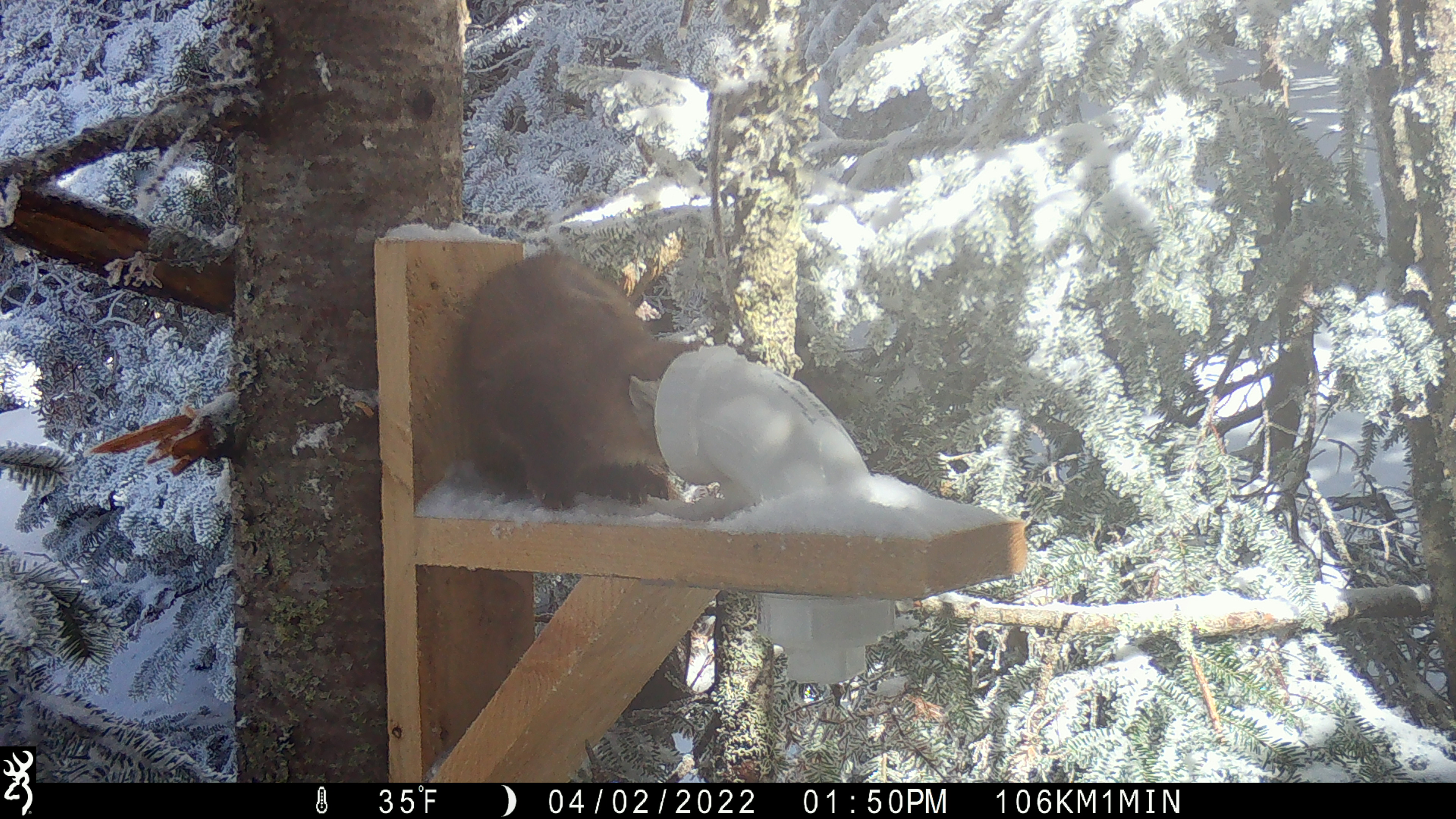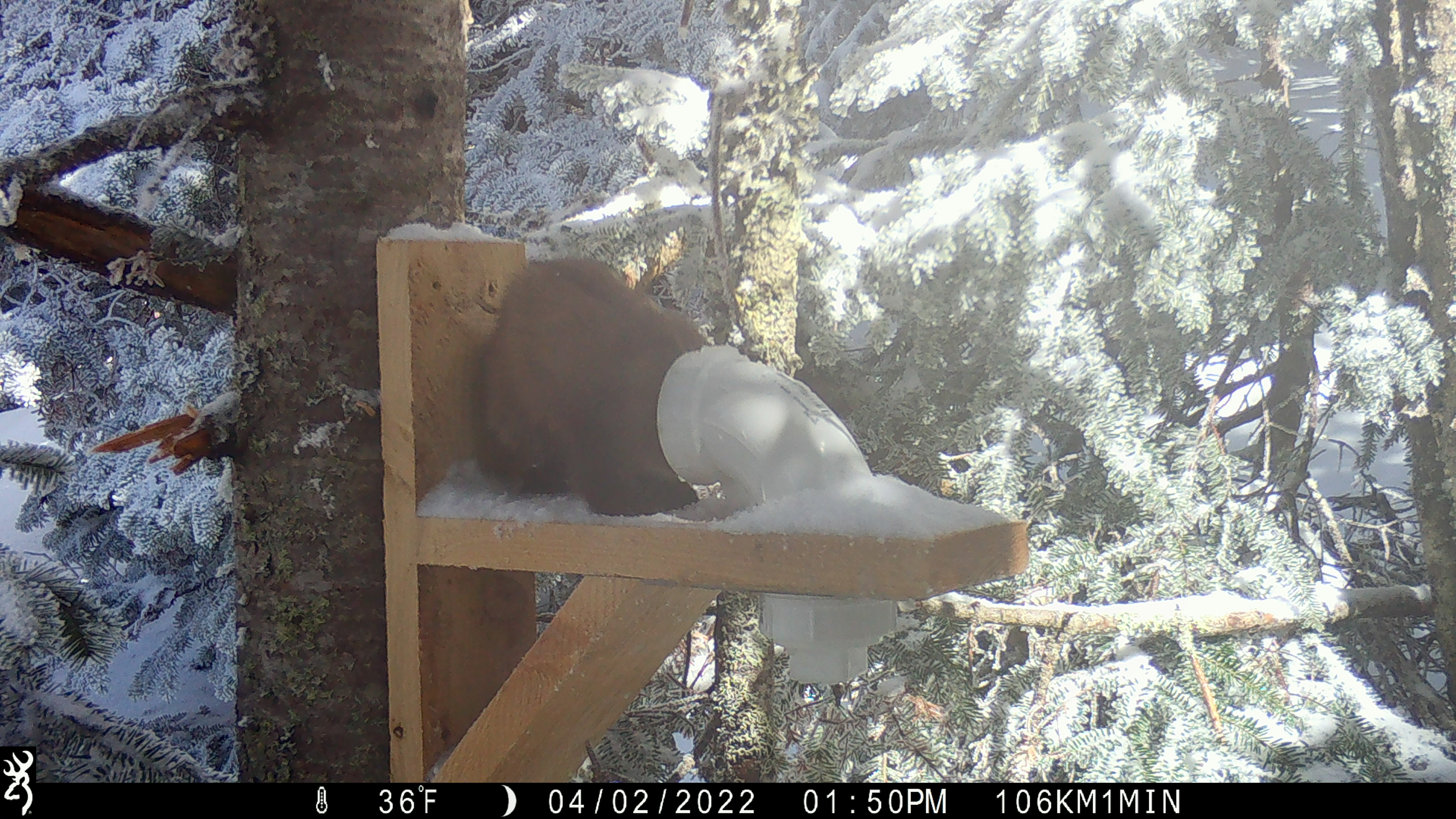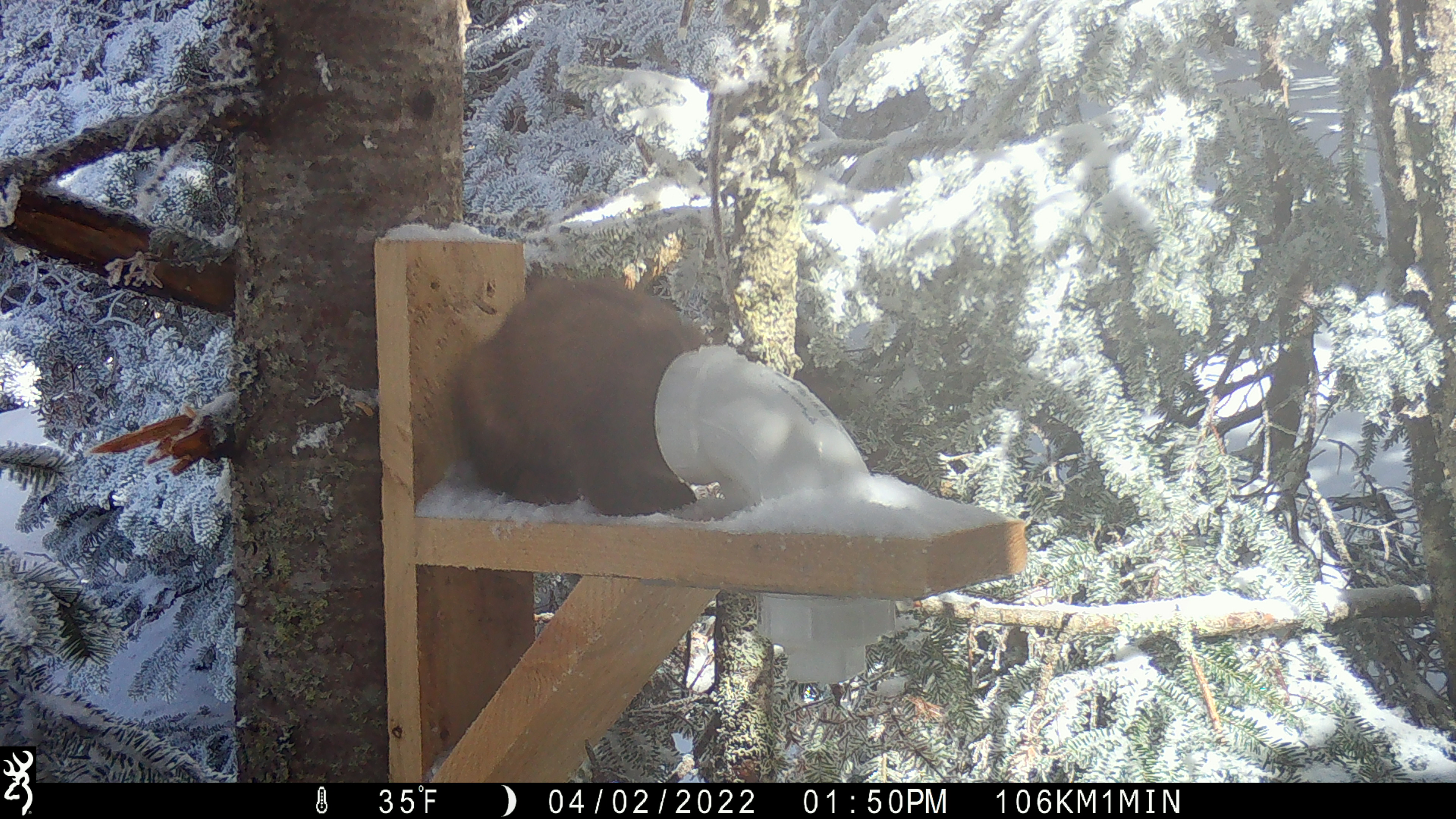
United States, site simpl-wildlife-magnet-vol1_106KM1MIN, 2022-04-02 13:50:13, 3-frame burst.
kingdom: Animalia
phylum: Chordata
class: Mammalia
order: Carnivora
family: Mustelidae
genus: Martes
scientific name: Martes americana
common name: american marten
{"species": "american marten (Martes americana)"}